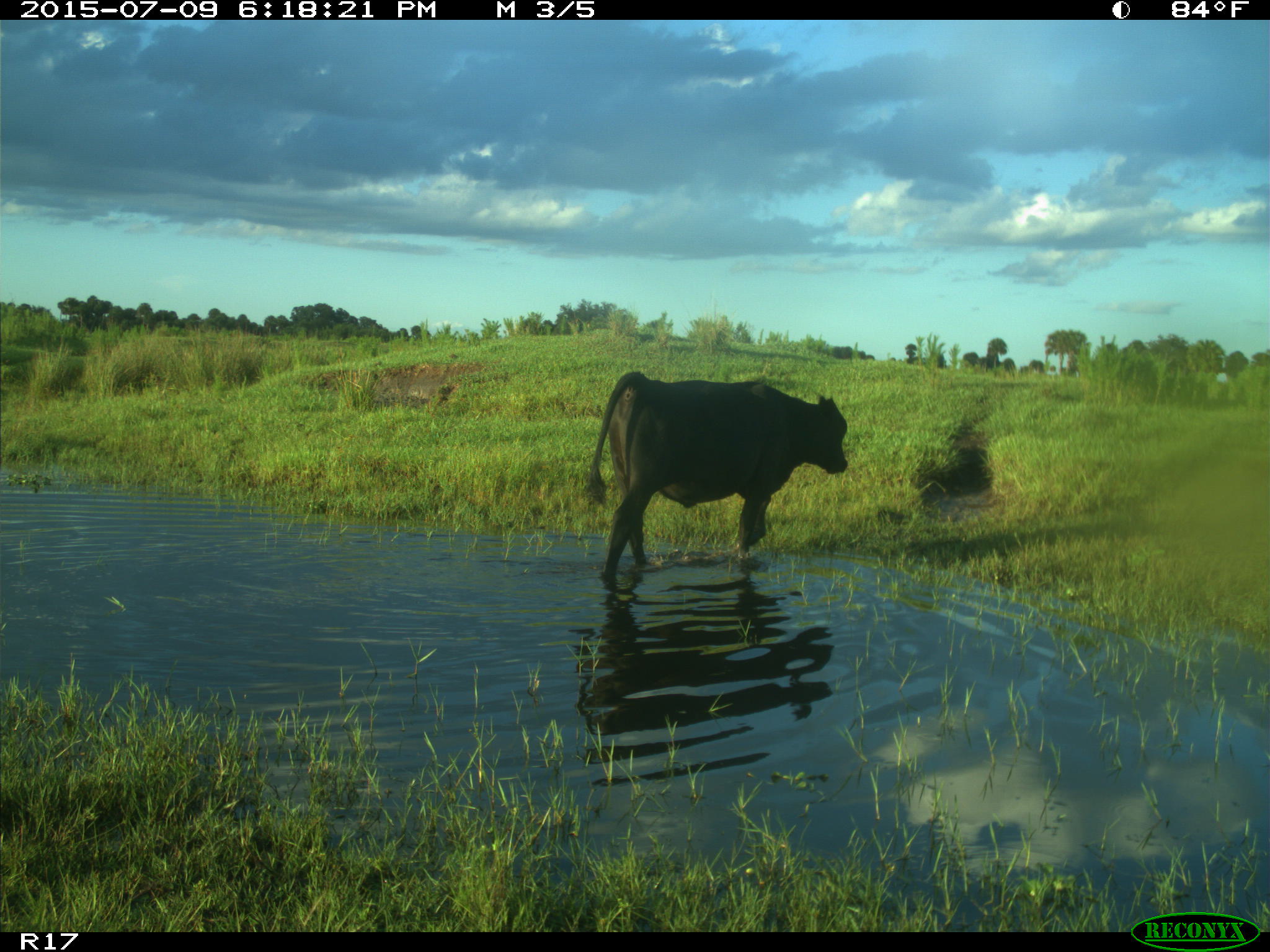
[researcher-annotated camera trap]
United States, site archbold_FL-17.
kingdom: Animalia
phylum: Chordata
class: Mammalia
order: Artiodactyla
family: Bovidae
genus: Bos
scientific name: Bos taurus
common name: domestic cow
Bos taurus (domestic cow).